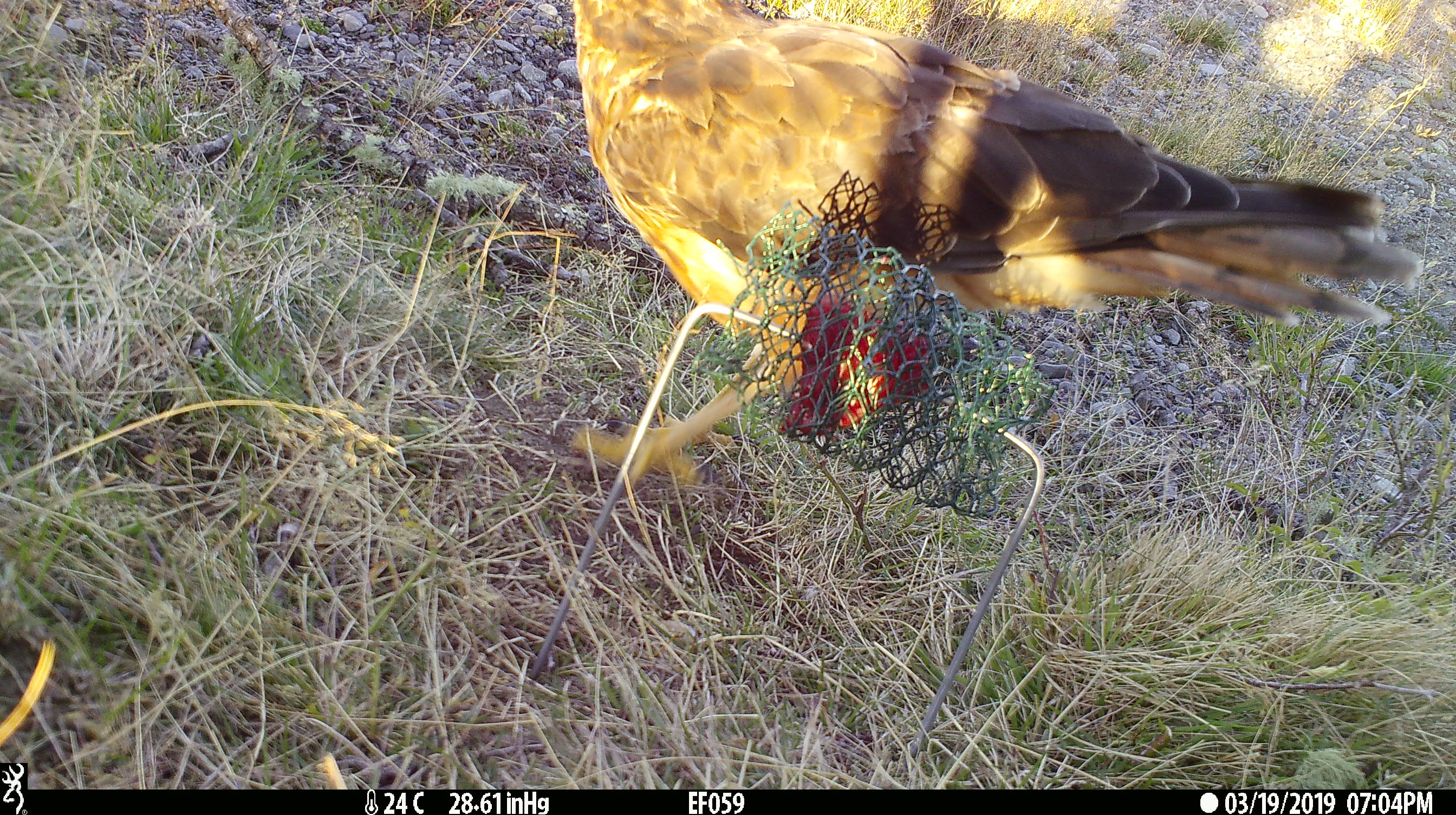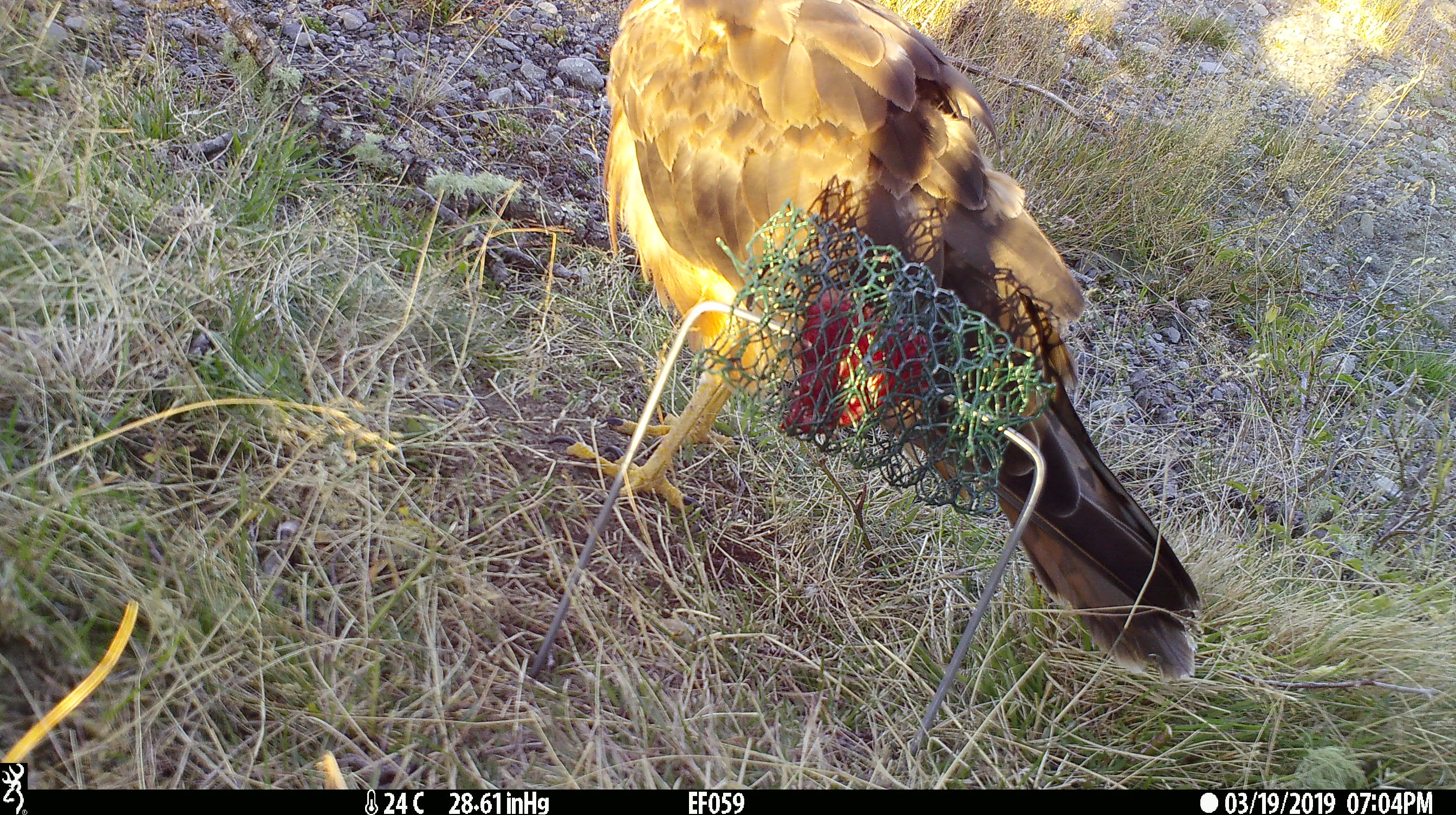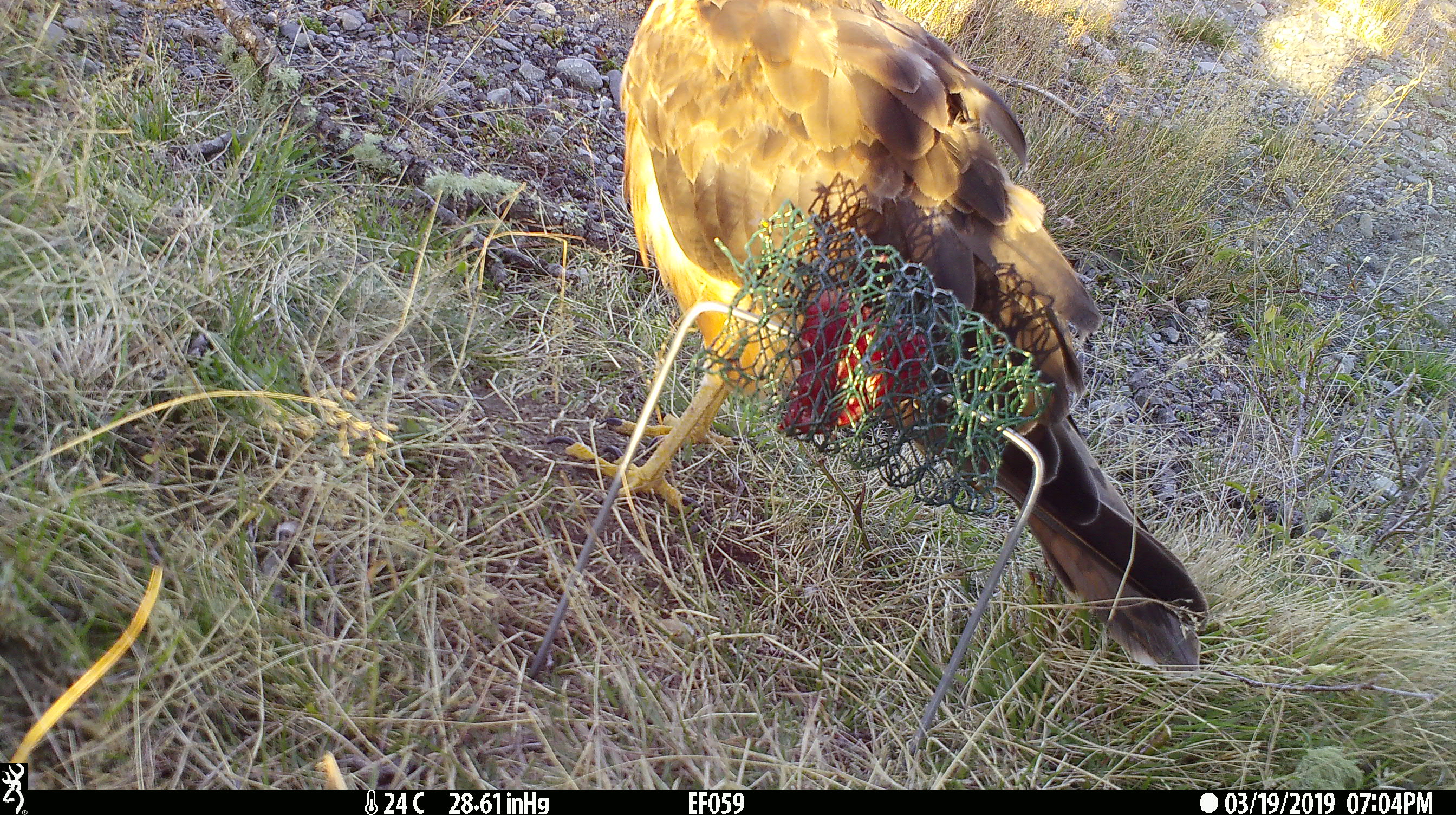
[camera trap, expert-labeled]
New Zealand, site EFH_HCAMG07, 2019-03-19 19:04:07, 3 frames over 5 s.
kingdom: Animalia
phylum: Chordata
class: Aves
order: Accipitriformes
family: Accipitridae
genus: Circus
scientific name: Circus approximans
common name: swamp harrier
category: harrier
Harrier (swamp harrier) (Circus approximans).